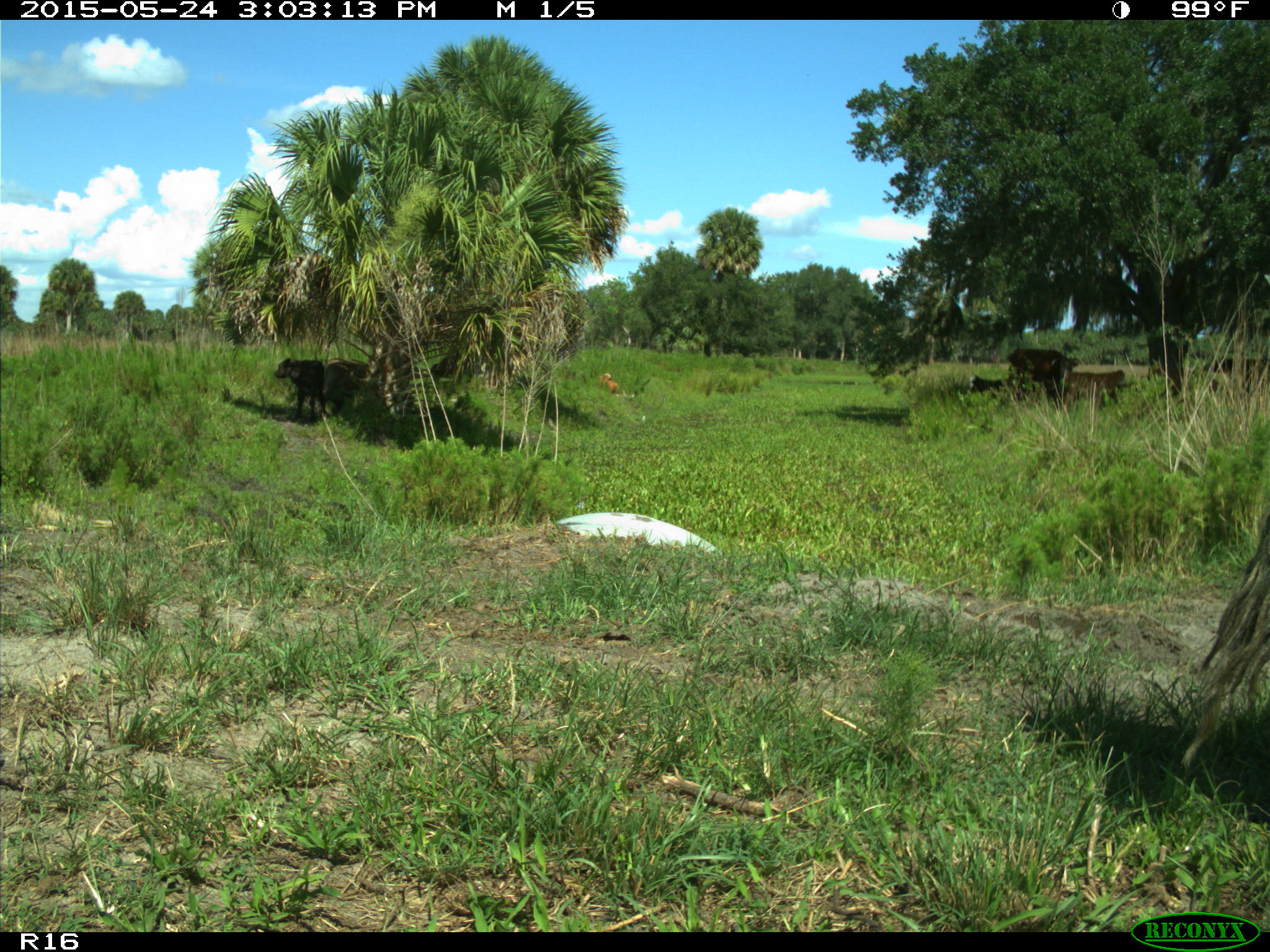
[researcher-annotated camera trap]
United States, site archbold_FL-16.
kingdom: Animalia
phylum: Chordata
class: Mammalia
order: Artiodactyla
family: Bovidae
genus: Bos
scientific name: Bos taurus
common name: domestic cow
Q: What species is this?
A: Bos taurus (domestic cow).